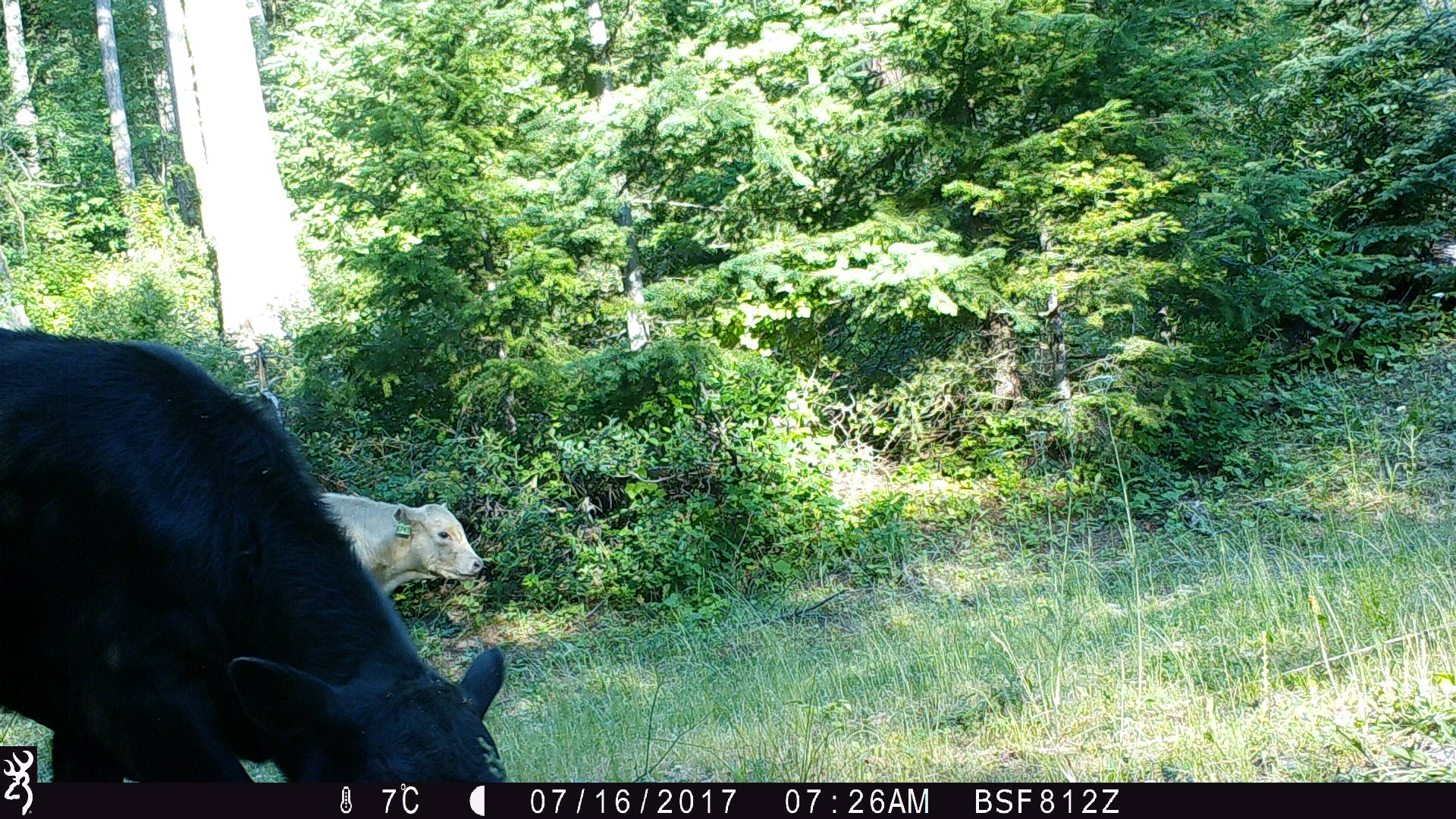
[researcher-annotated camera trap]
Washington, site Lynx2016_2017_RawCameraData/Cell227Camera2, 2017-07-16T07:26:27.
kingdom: Animalia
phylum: Chordata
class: Mammalia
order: Artiodactyla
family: Bovidae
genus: Bos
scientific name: Bos taurus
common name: domestic cattle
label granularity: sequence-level